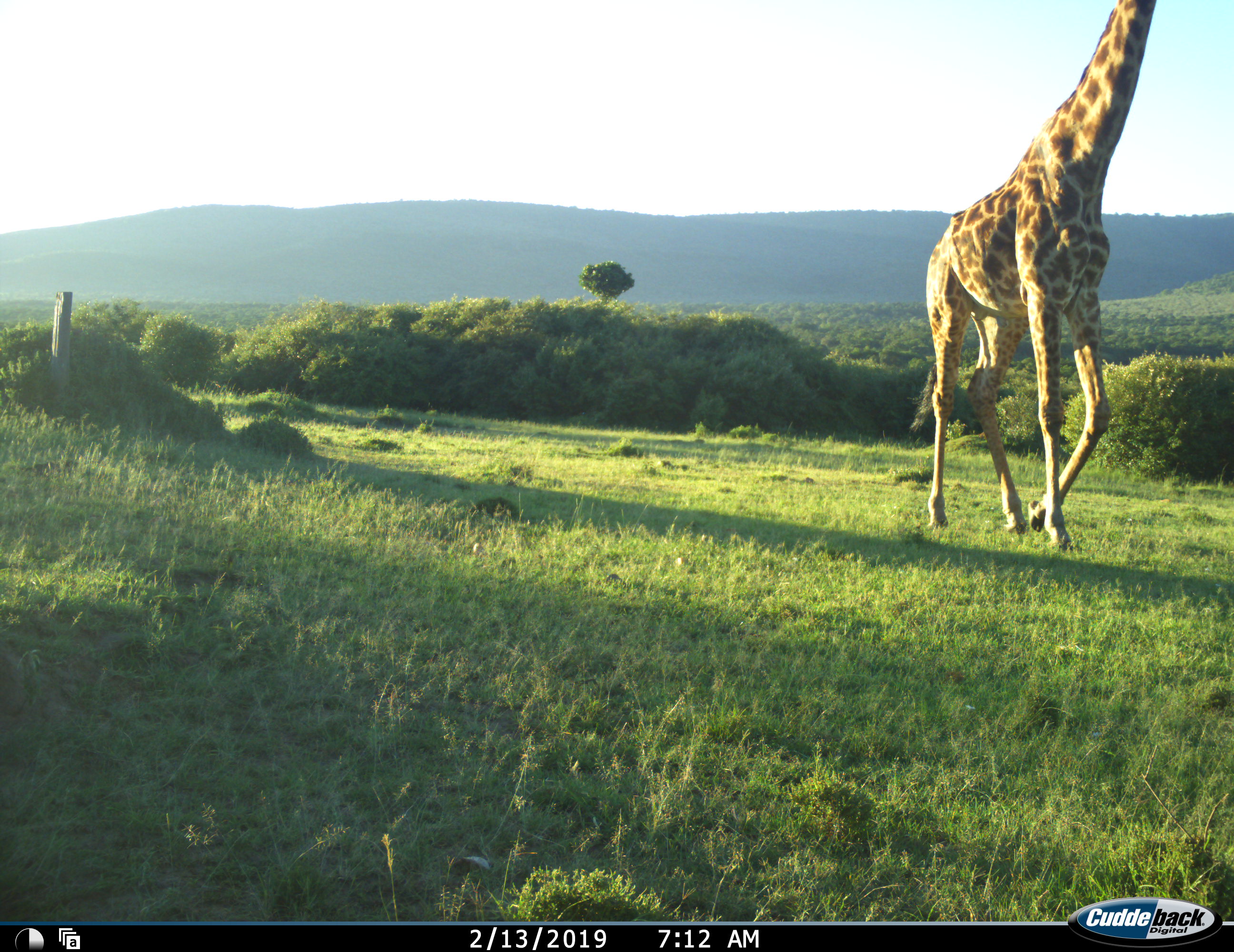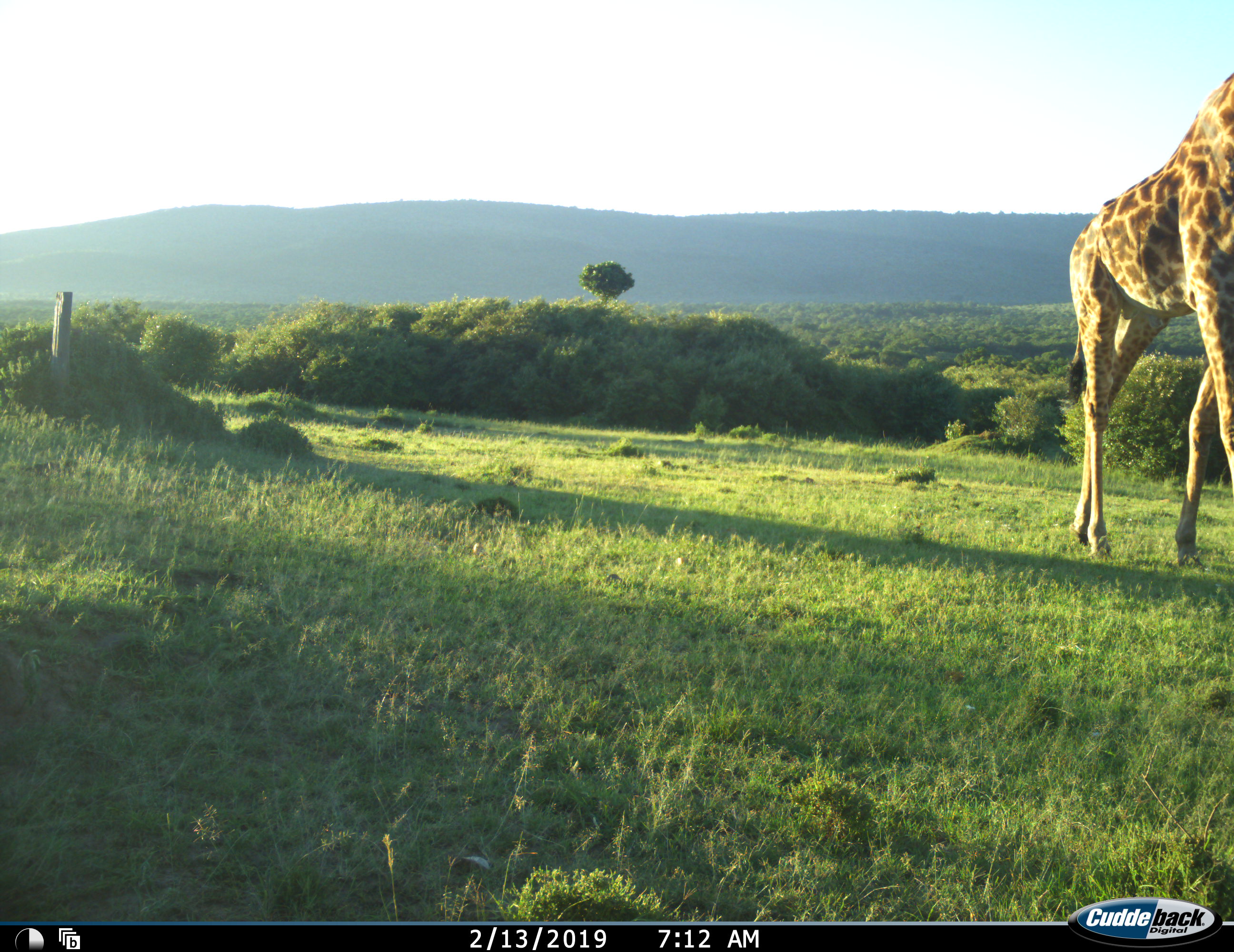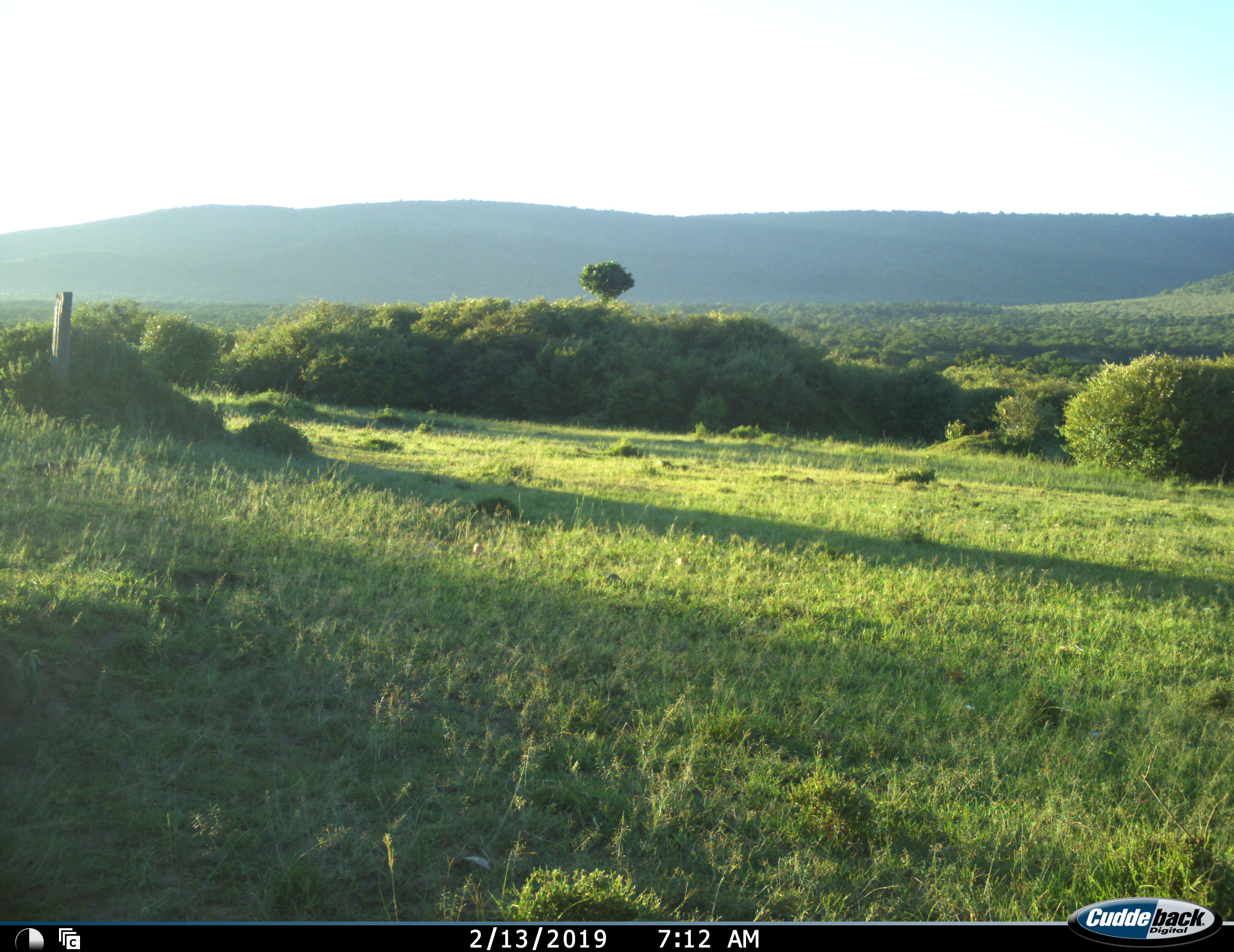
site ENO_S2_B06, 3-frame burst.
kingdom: Animalia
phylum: Chordata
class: Mammalia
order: Artiodactyla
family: Giraffidae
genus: Giraffa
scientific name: Giraffa camelopardalis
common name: giraffe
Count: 1.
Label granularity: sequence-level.